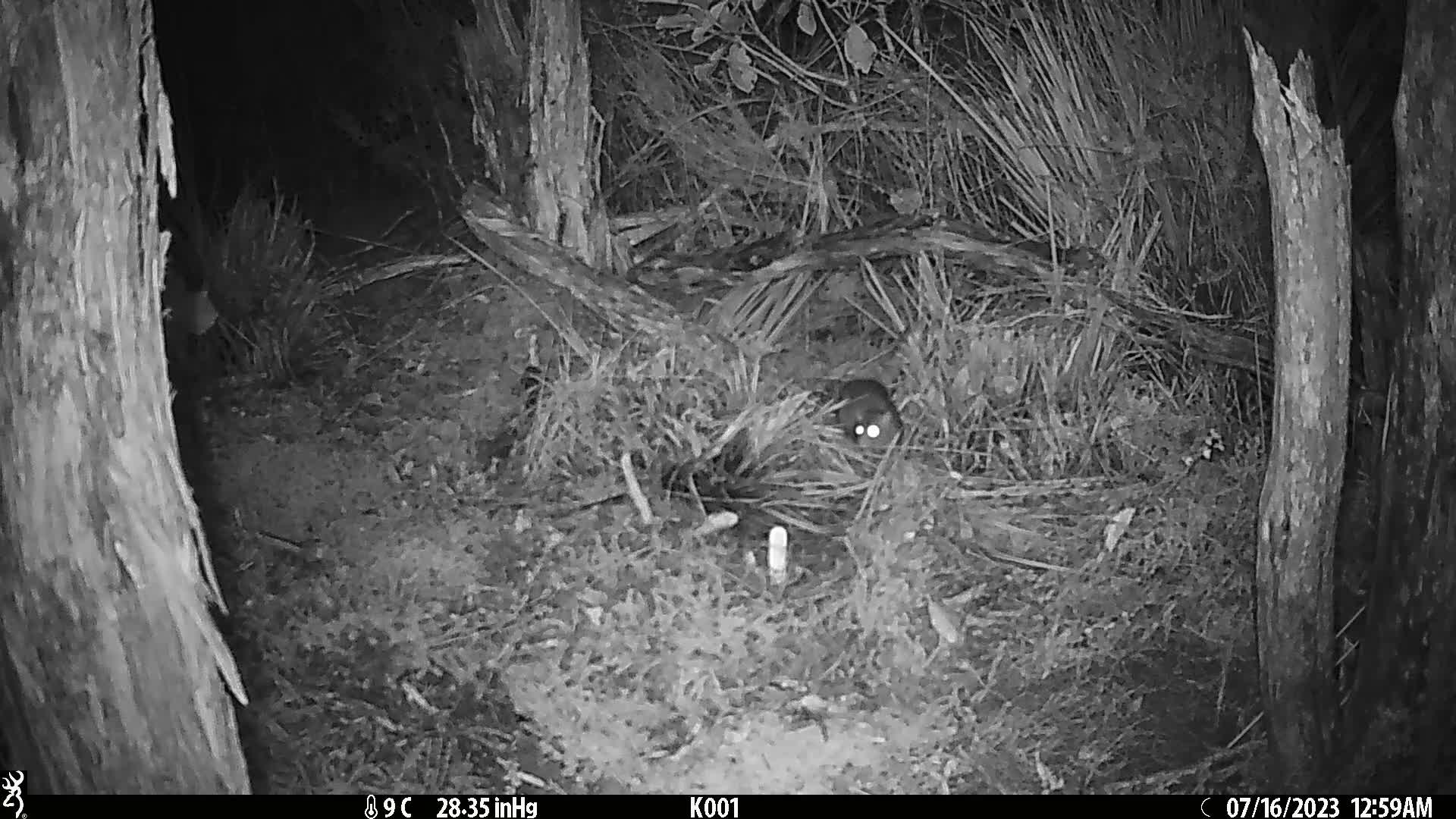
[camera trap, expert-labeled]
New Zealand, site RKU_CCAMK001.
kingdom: Animalia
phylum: Chordata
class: Mammalia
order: Rodentia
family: Muridae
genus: Rattus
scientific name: Rattus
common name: rat